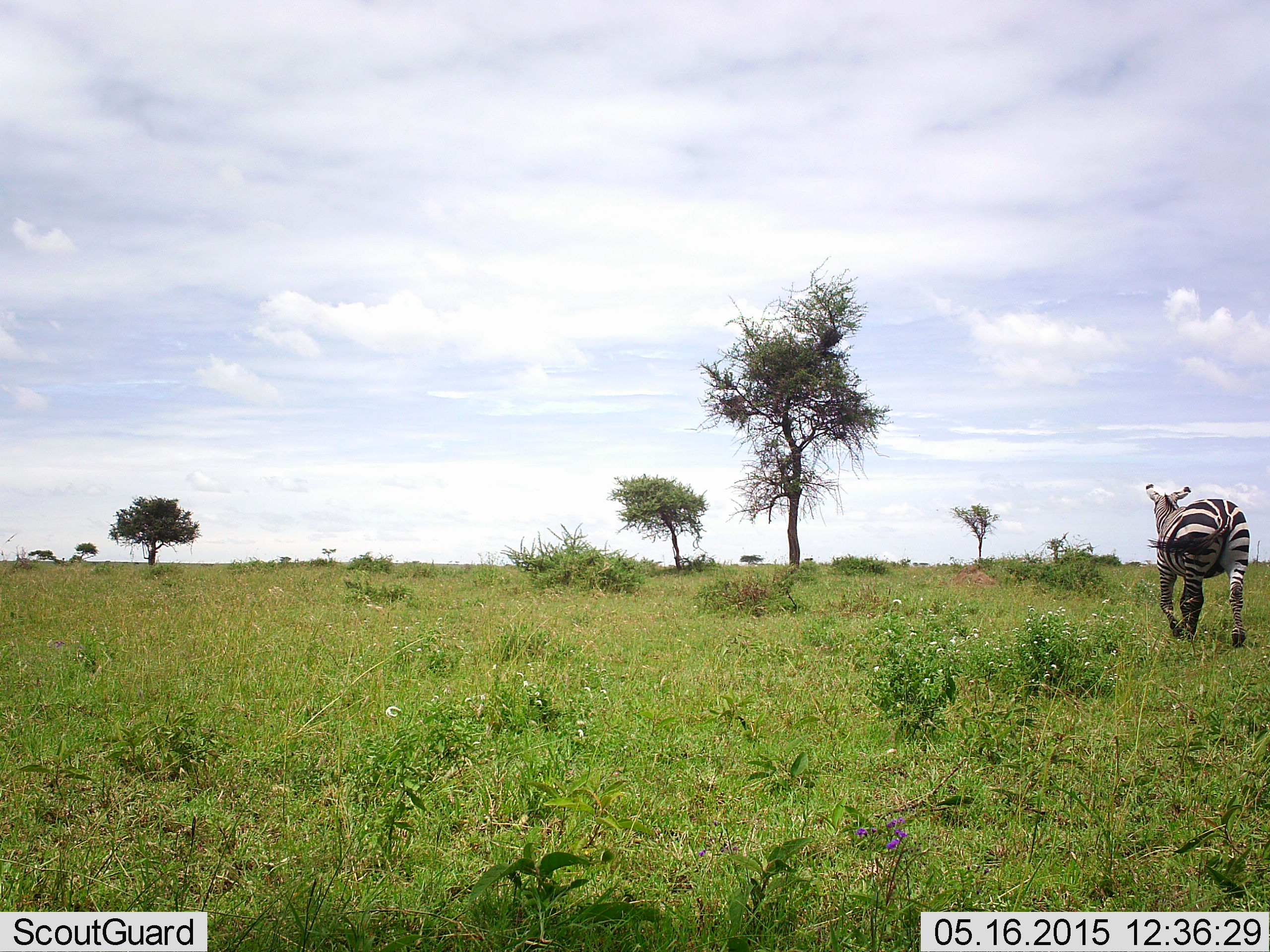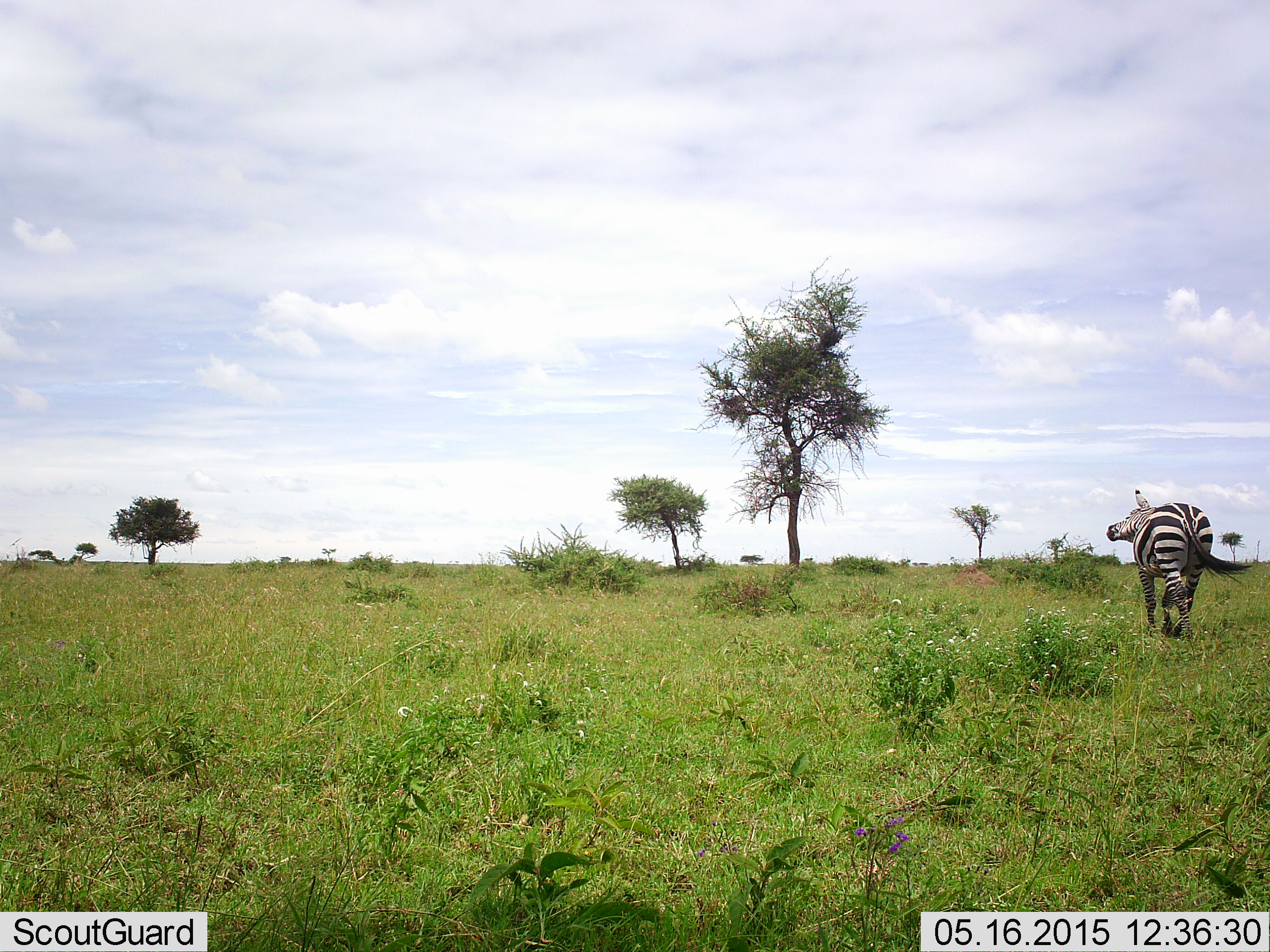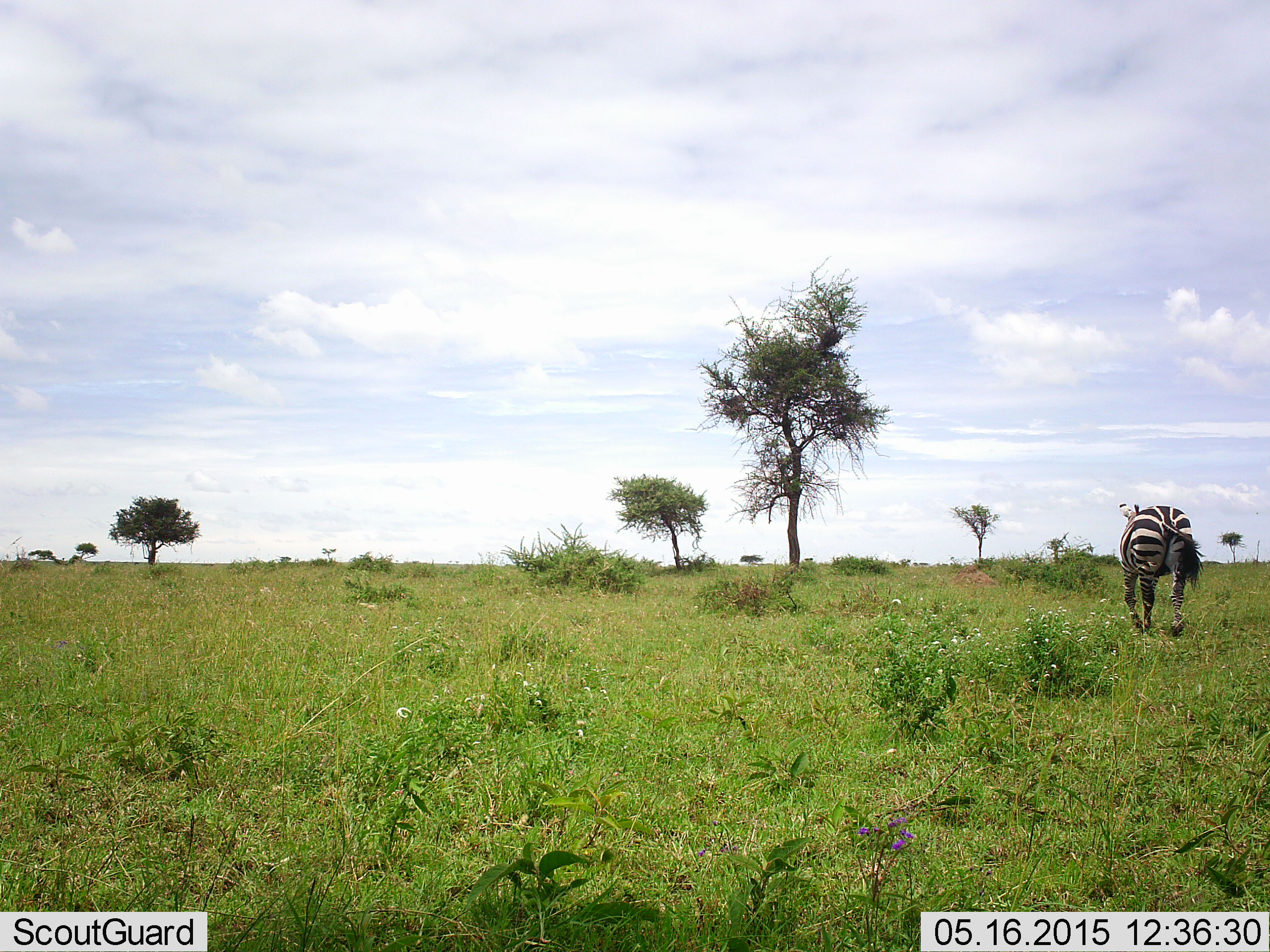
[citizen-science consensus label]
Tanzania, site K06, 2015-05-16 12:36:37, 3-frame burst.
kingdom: Animalia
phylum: Chordata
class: Mammalia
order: Perissodactyla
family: Equidae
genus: Equus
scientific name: Equus quagga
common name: plains zebra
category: zebra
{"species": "zebra (plains zebra) (Equus quagga)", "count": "1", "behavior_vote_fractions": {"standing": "10%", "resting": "0%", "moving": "90%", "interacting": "0%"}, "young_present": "0%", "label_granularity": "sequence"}